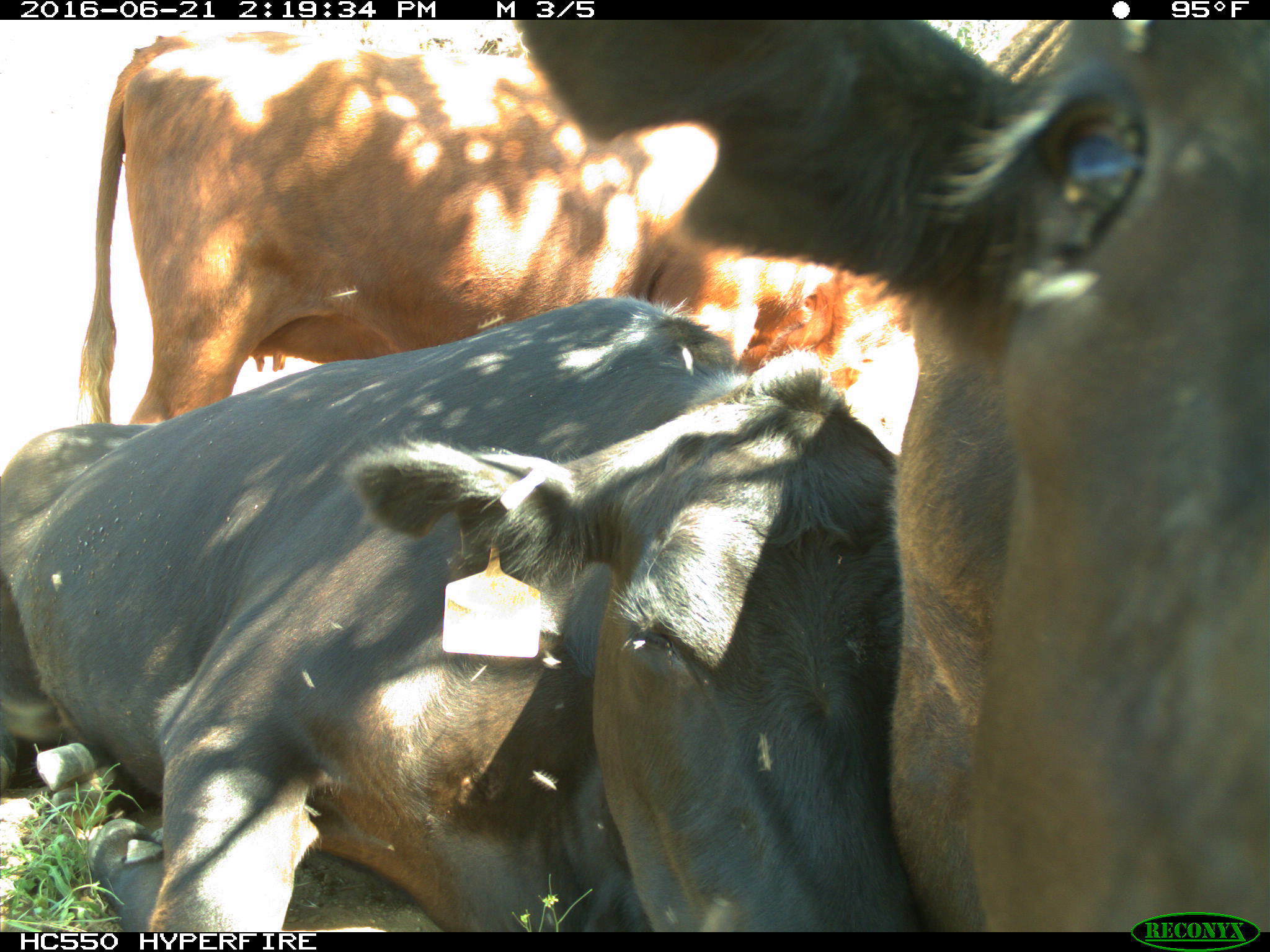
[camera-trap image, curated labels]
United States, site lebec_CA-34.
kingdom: Animalia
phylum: Chordata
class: Mammalia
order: Artiodactyla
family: Bovidae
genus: Bos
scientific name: Bos taurus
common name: domestic cow